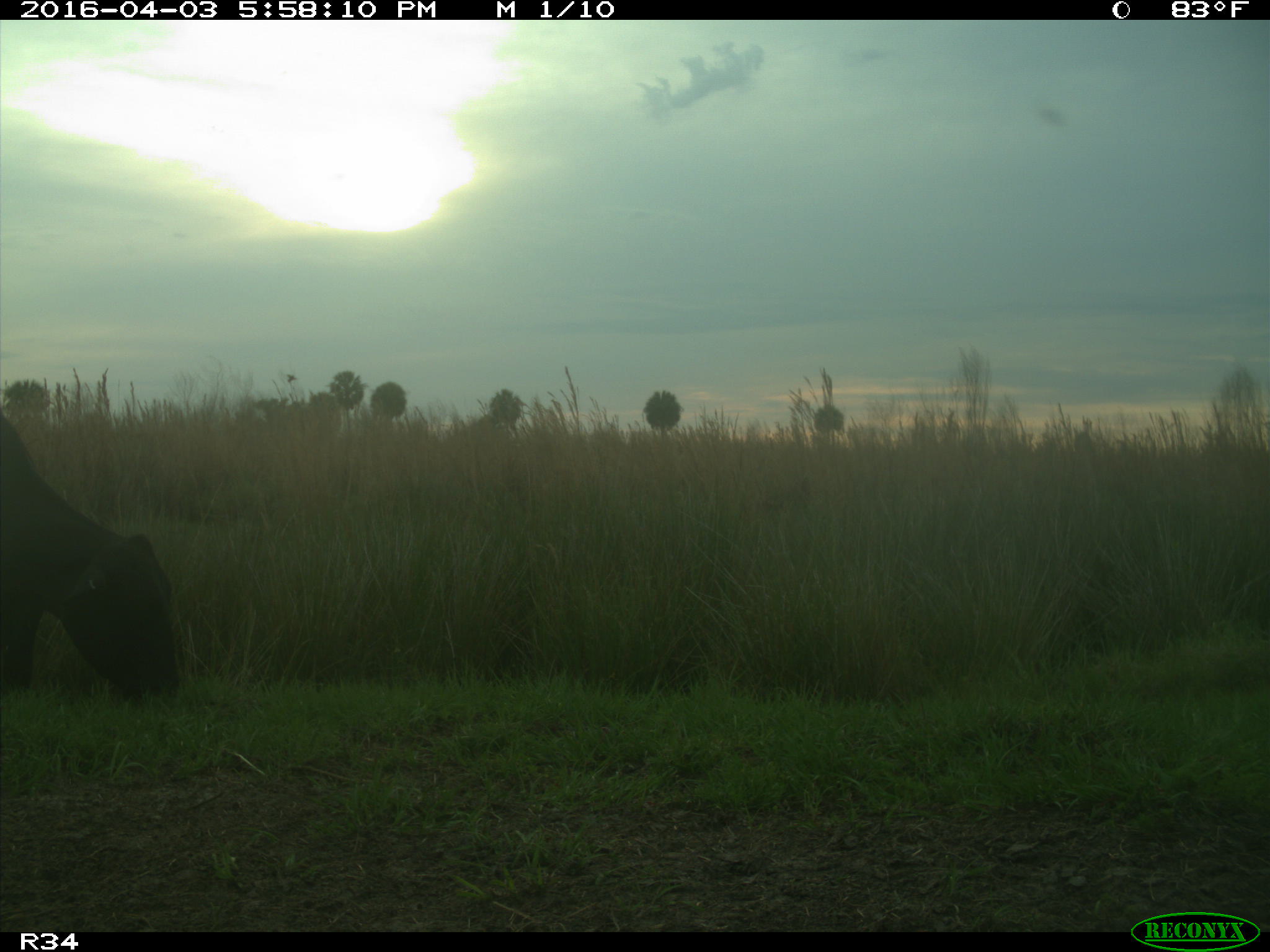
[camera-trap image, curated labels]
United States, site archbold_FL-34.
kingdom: Animalia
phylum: Chordata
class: Mammalia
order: Artiodactyla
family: Bovidae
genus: Bos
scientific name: Bos taurus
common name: domestic cow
Bos taurus (domestic cow).